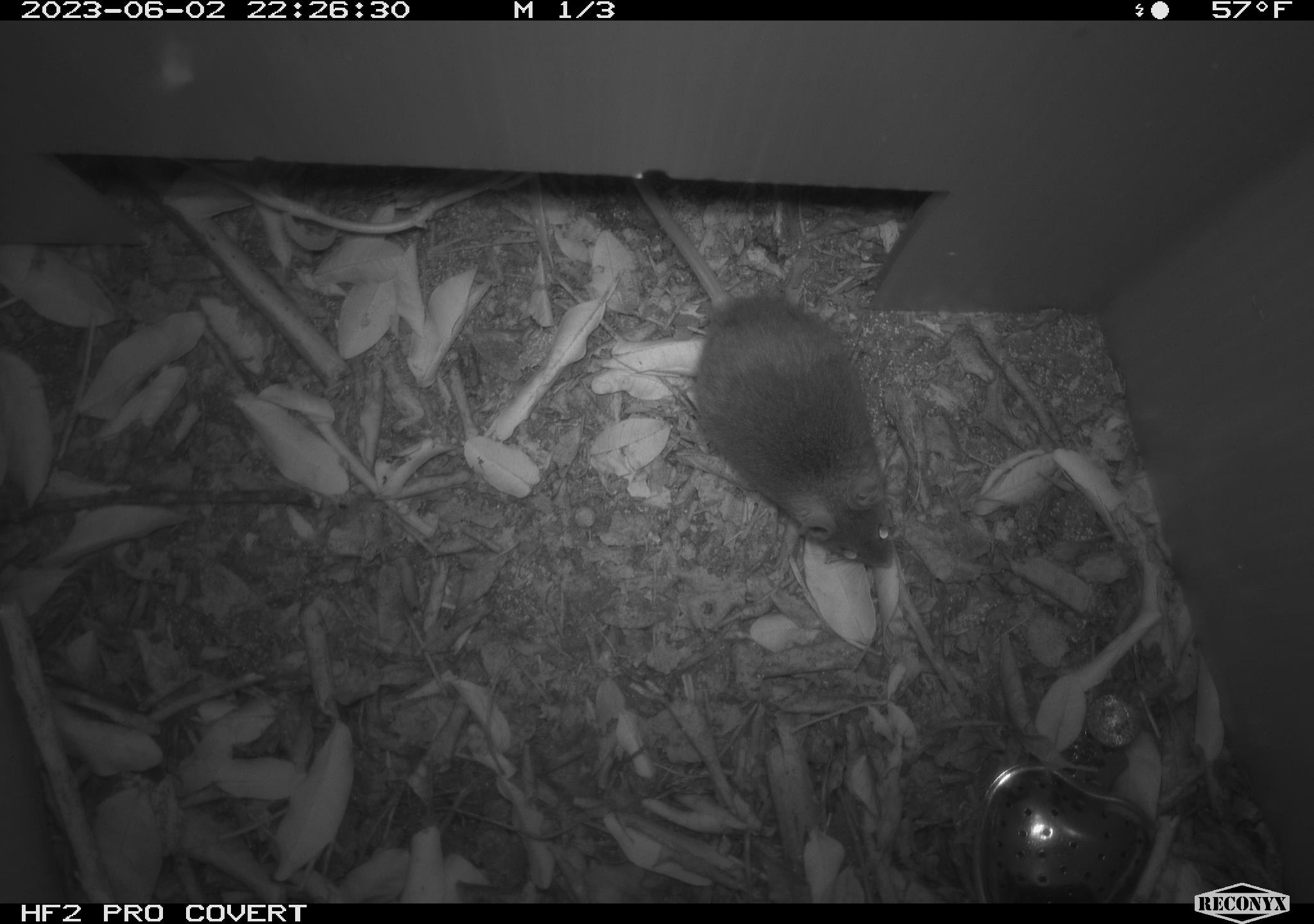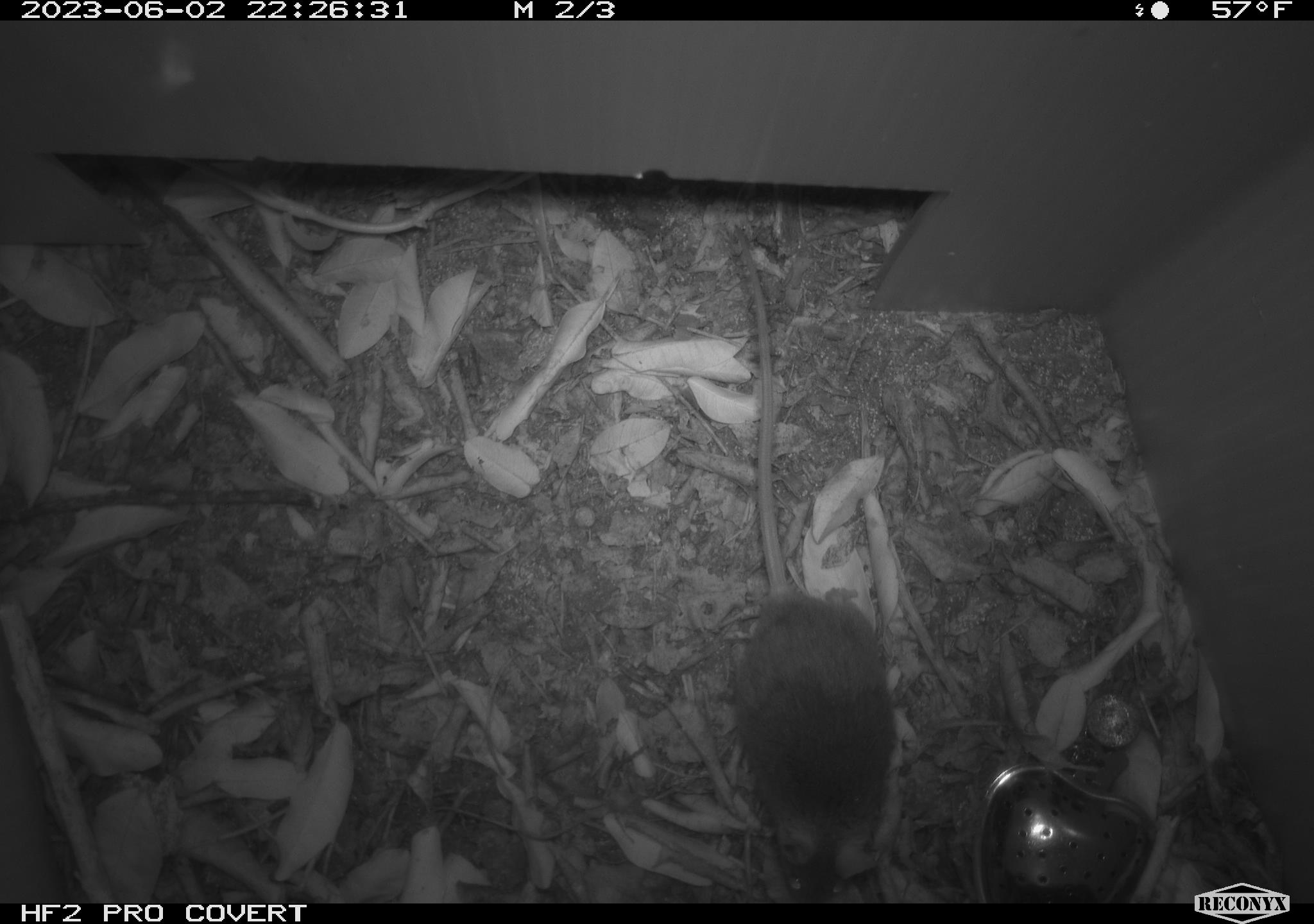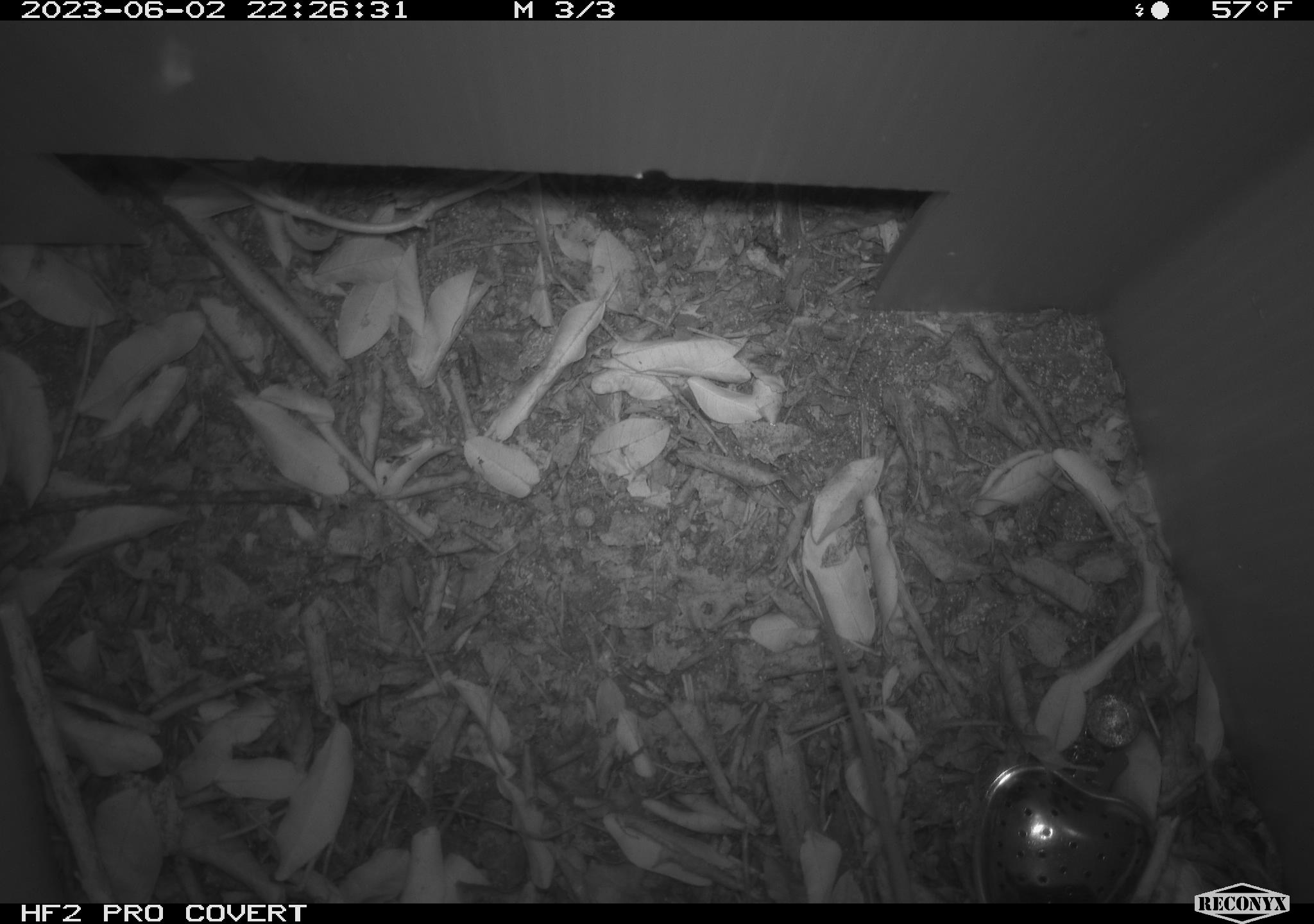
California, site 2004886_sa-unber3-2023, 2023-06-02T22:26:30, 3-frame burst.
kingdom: Animalia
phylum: Chordata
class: Mammalia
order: Rodentia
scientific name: Rodentia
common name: mouse species